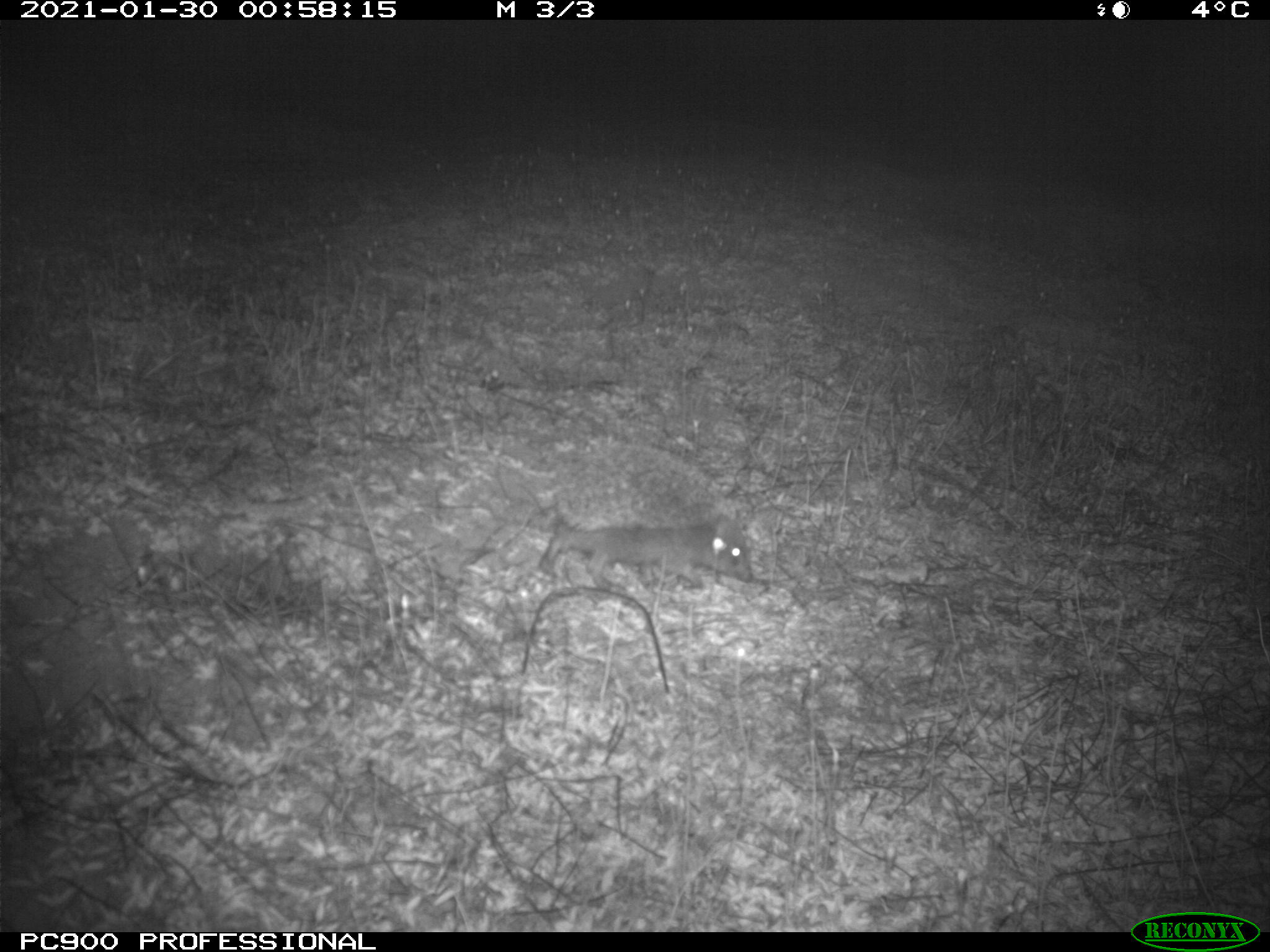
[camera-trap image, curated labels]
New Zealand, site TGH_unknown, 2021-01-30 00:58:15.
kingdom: Animalia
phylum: Chordata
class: Mammalia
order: Eulipotyphla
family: Erinaceidae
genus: Erinaceus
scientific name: Erinaceus europaeus europaeus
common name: european hedgehog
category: hedgehog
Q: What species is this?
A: Hedgehog (european hedgehog) (Erinaceus europaeus europaeus).